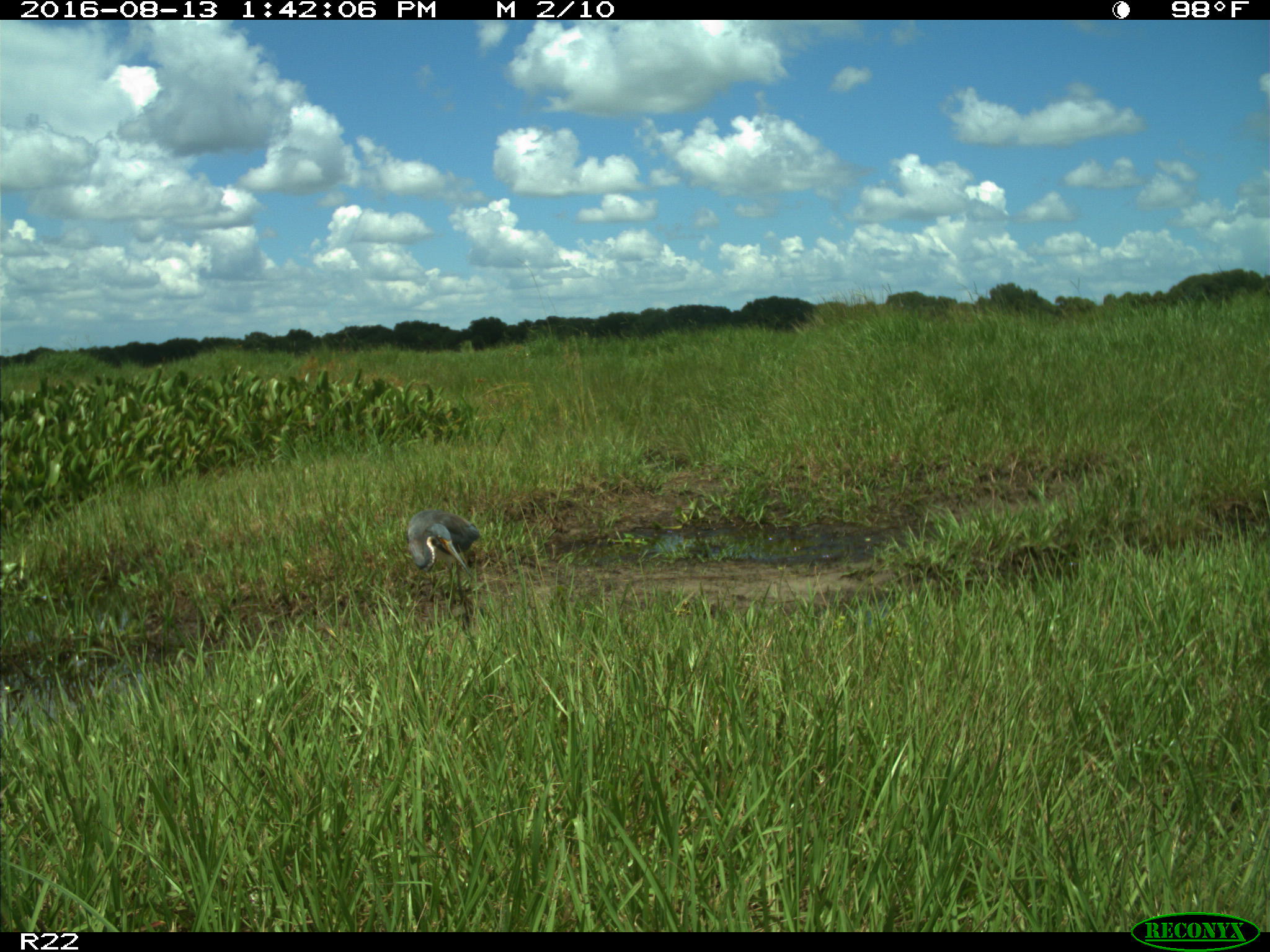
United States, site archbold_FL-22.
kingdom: Animalia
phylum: Chordata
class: Aves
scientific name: Aves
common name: birds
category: unidentified bird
Unidentified bird (birds) (Aves).